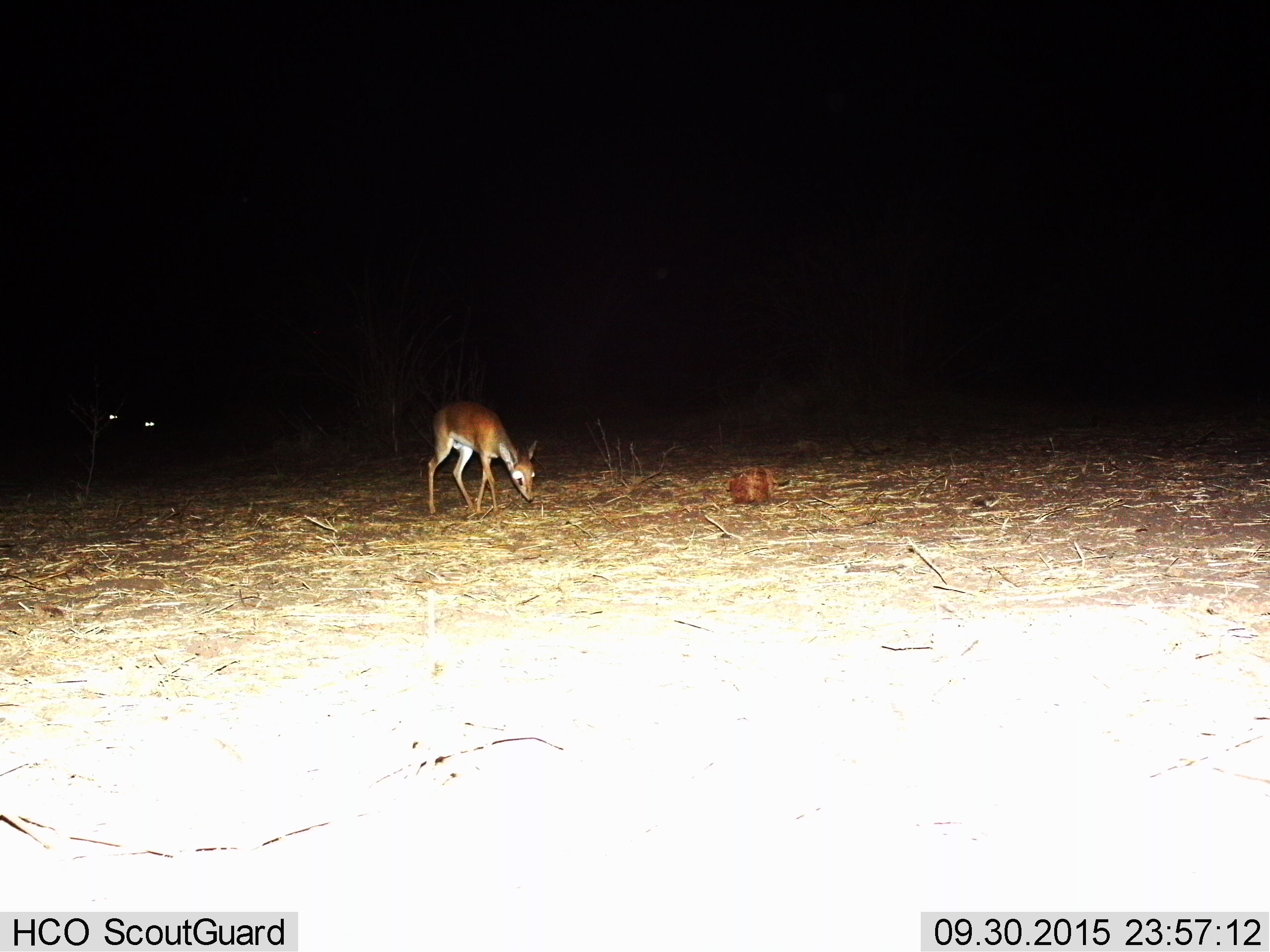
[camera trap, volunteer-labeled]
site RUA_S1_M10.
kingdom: Animalia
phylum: Chordata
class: Mammalia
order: Artiodactyla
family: Bovidae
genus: Madoqua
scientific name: Madoqua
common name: dik-dik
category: dikdik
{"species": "dikdik (dik-dik) (Madoqua)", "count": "1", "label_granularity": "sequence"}